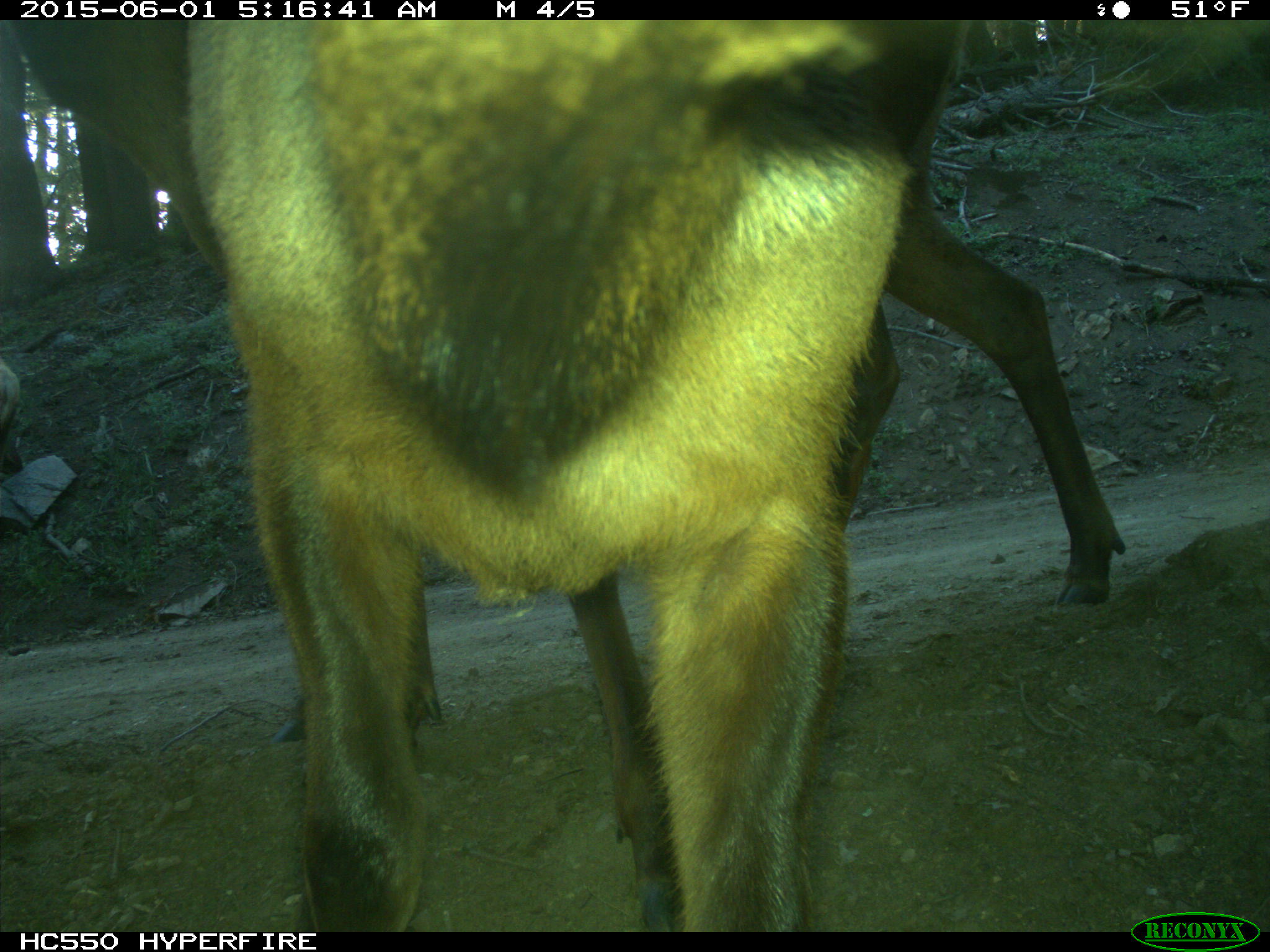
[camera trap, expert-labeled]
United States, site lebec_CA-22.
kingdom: Animalia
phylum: Chordata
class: Mammalia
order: Artiodactyla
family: Cervidae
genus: Cervus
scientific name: Cervus canadensis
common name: elk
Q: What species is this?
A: Cervus canadensis (elk).